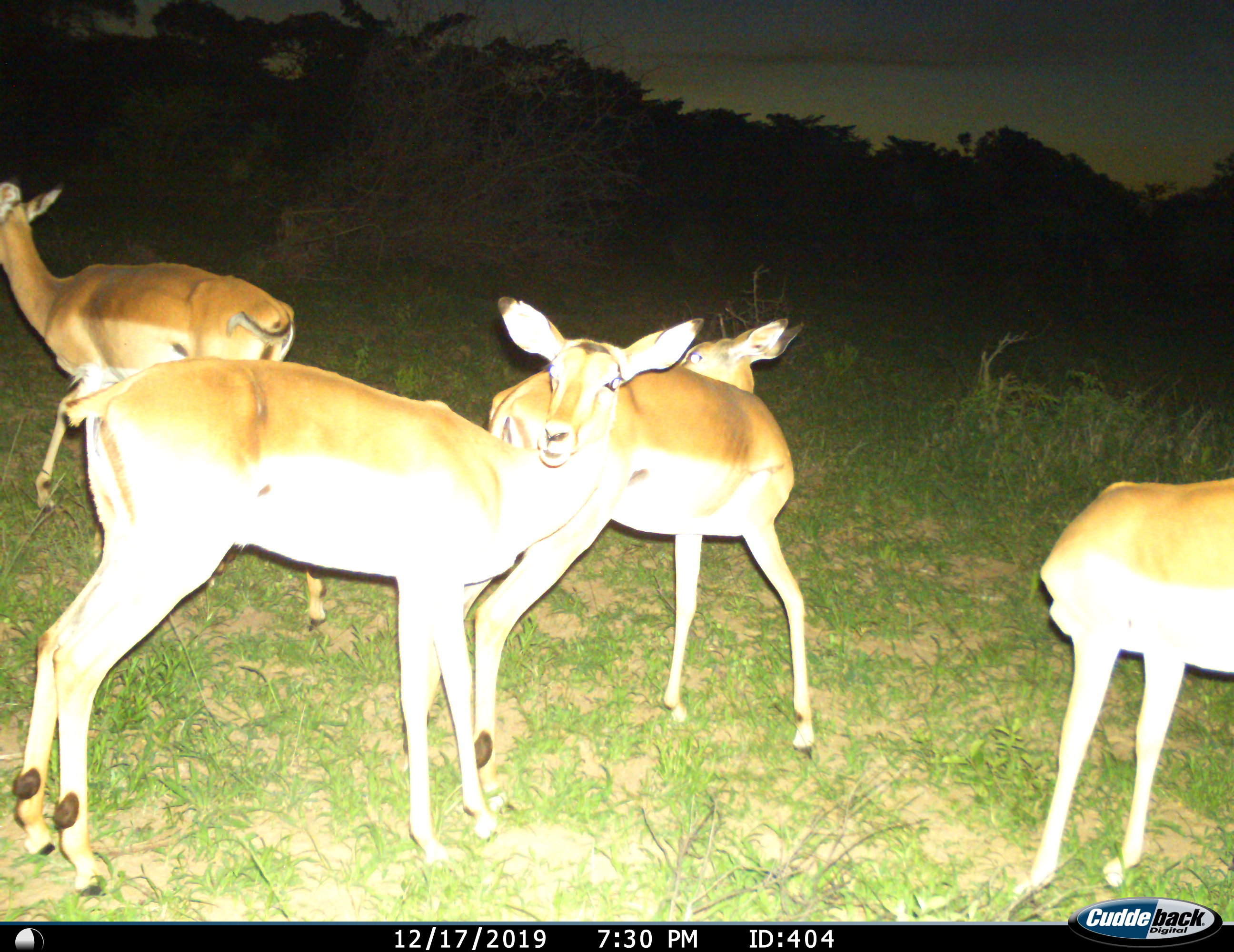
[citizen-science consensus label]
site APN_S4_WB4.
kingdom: Animalia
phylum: Chordata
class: Mammalia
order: Artiodactyla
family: Bovidae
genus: Aepyceros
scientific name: Aepyceros melampus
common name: impala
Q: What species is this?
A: Impala (Aepyceros melampus).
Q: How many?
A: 4.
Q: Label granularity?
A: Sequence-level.